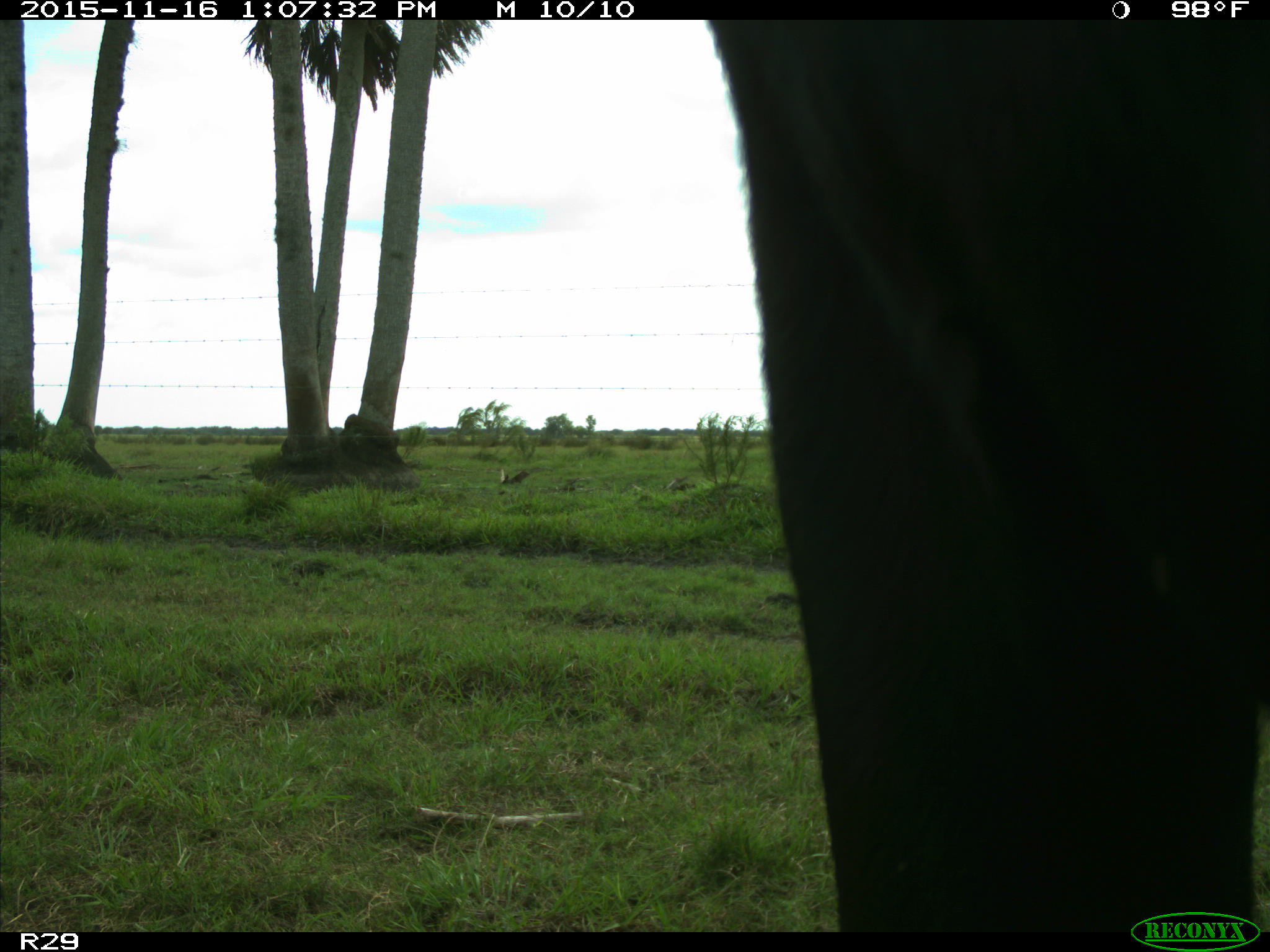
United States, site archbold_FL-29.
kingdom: Animalia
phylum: Chordata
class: Mammalia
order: Artiodactyla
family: Bovidae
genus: Bos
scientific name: Bos taurus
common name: domestic cow